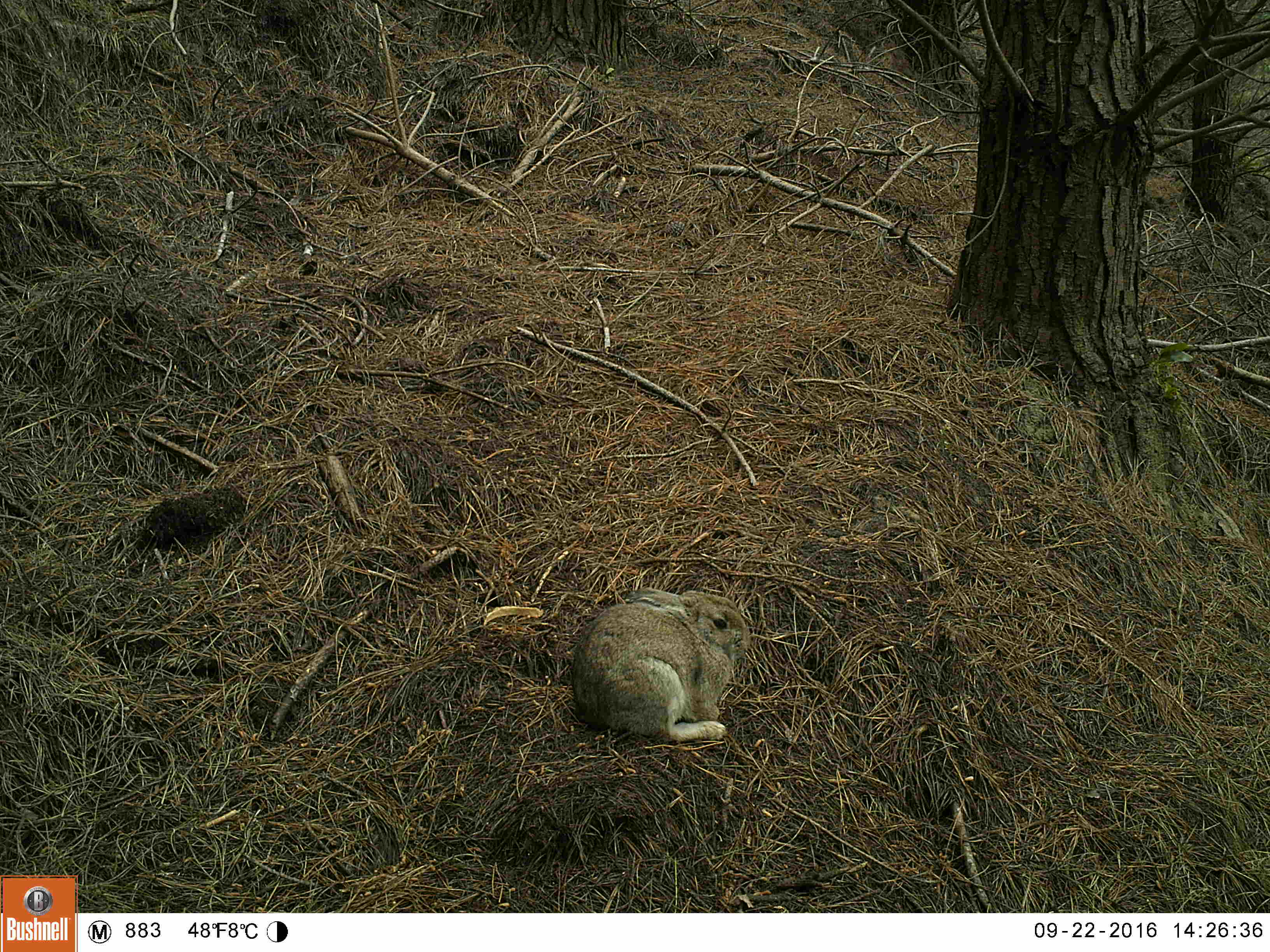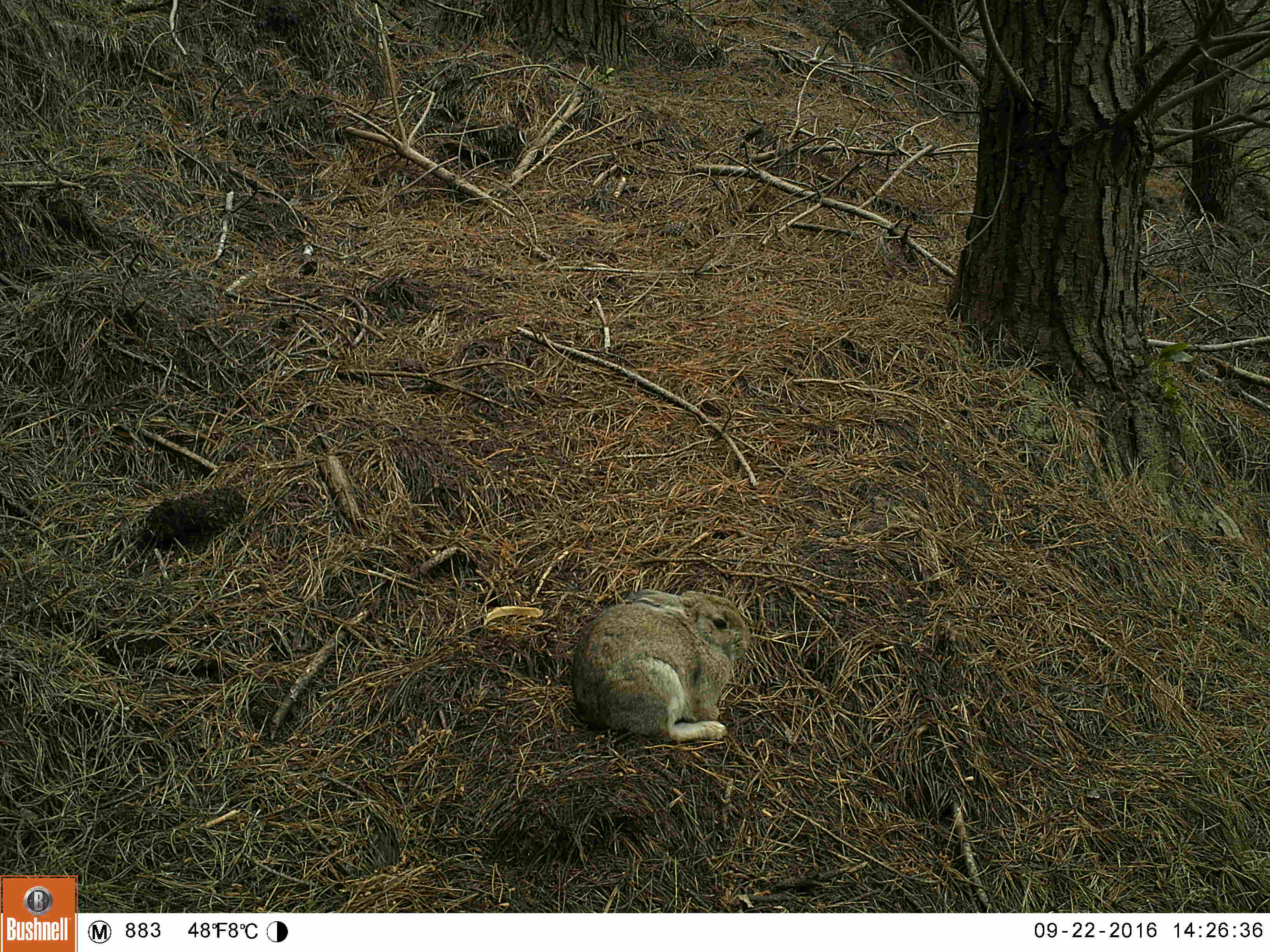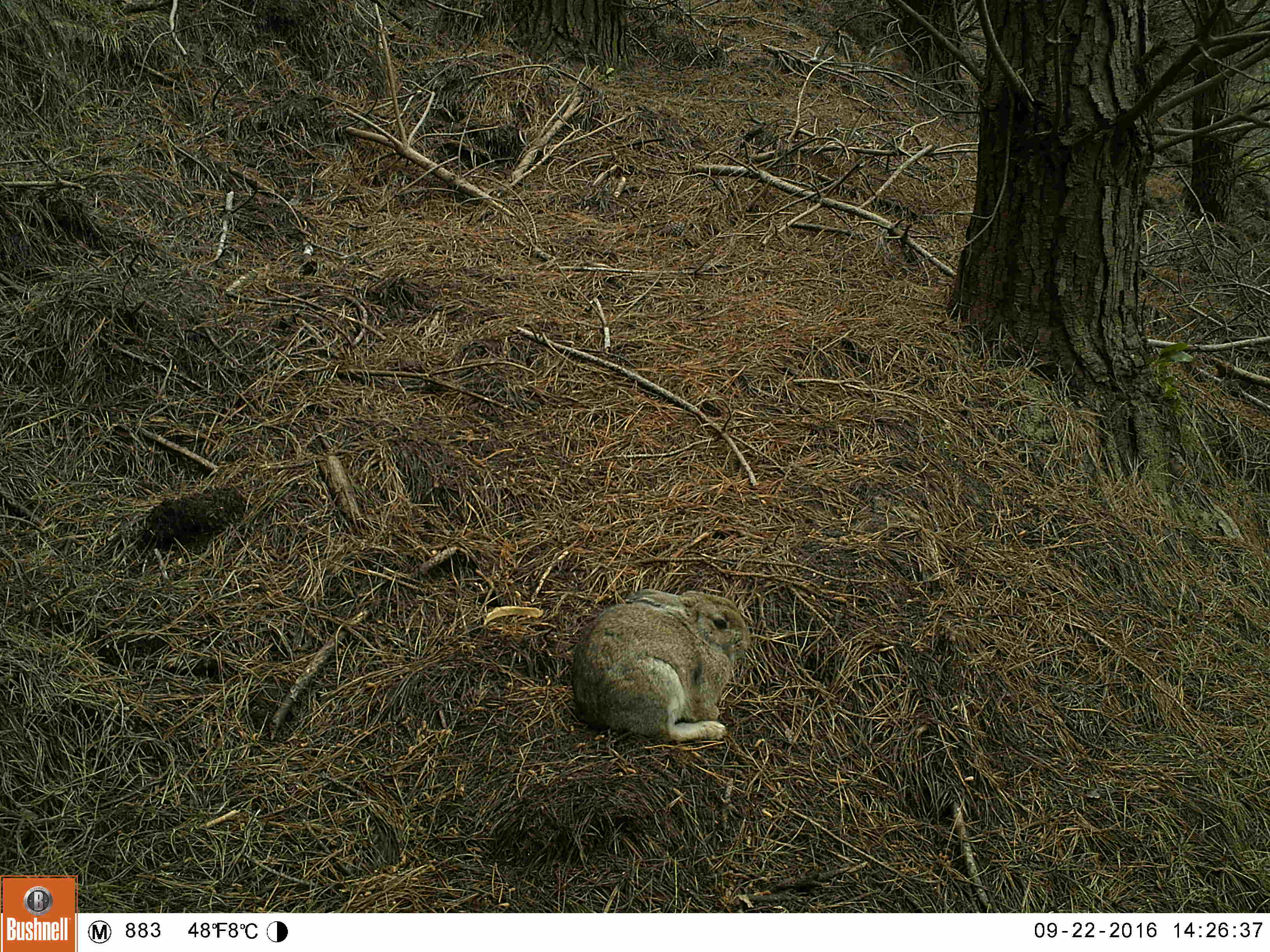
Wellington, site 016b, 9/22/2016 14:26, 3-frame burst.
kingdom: Animalia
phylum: Chordata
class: Mammalia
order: Lagomorpha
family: Leporidae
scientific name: Leporidae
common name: rabbit